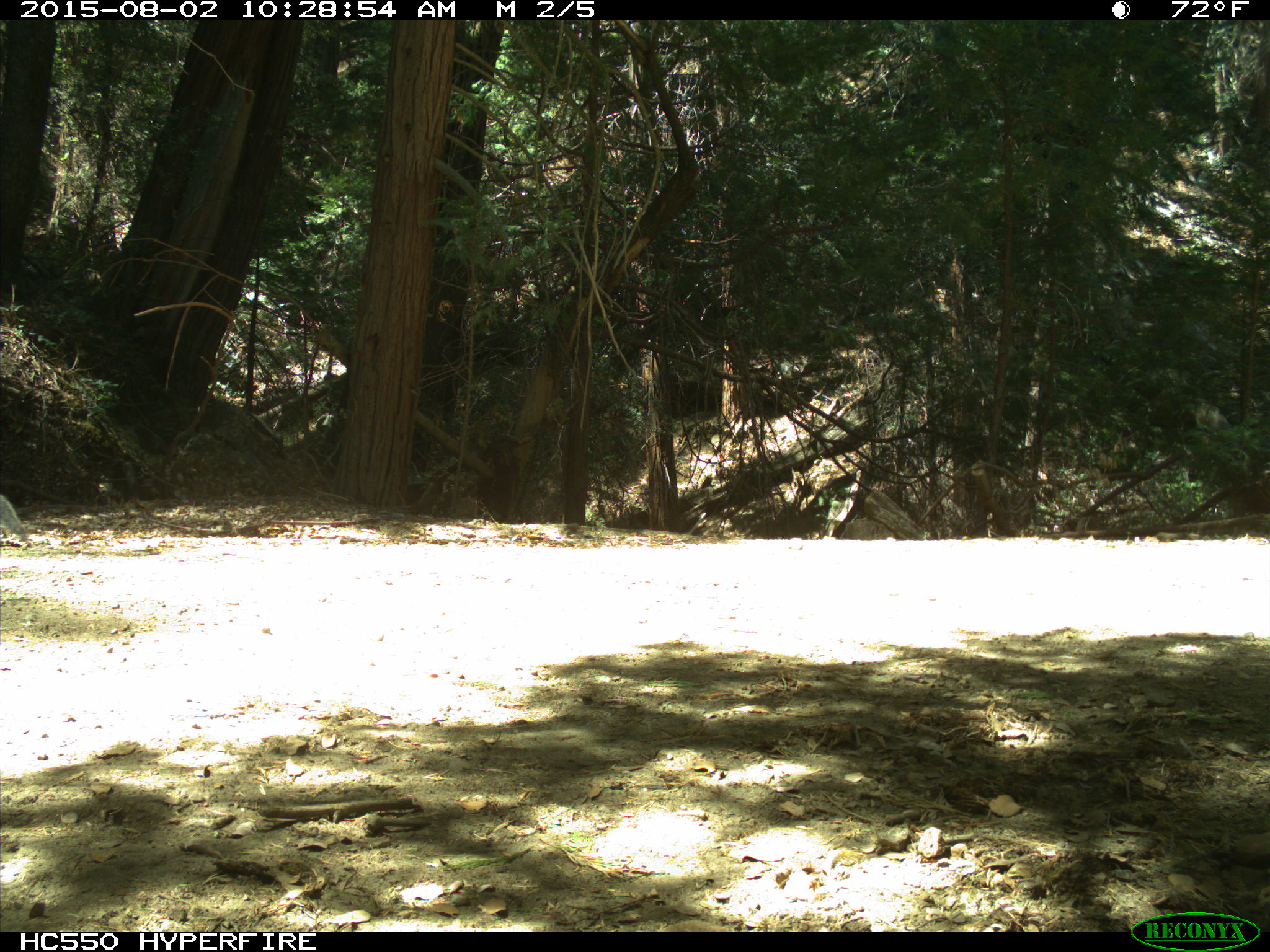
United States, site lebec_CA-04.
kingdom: Animalia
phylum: Chordata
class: Mammalia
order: Rodentia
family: Sciuridae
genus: Sciurus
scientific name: Sciurus carolinensis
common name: eastern gray squirrel